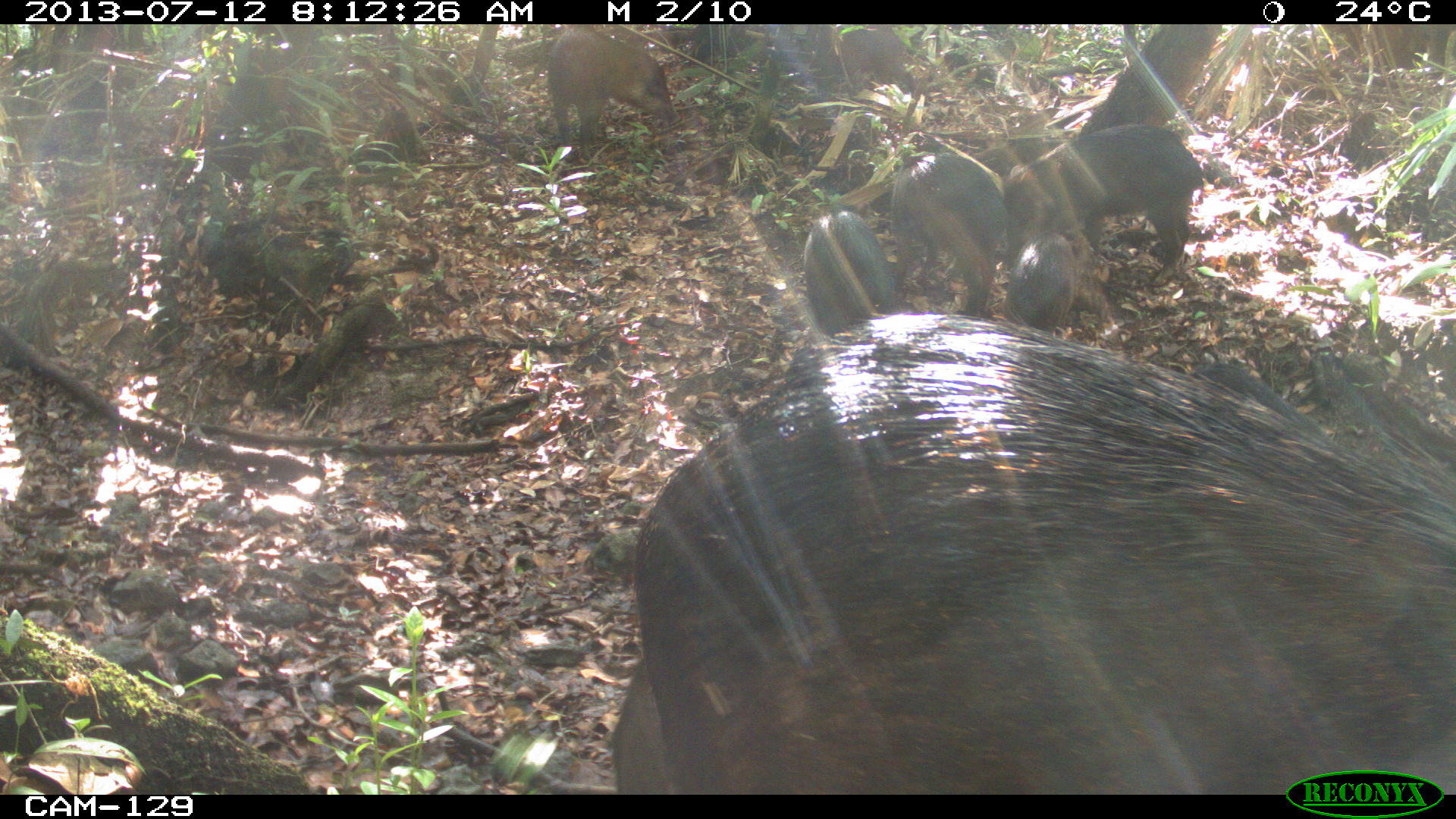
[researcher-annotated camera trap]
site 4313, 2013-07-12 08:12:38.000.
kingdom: Animalia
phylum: Chordata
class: Mammalia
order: Artiodactyla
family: Tayassuidae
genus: Tayassu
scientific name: Tayassu pecari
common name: white-lipped peccary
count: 20